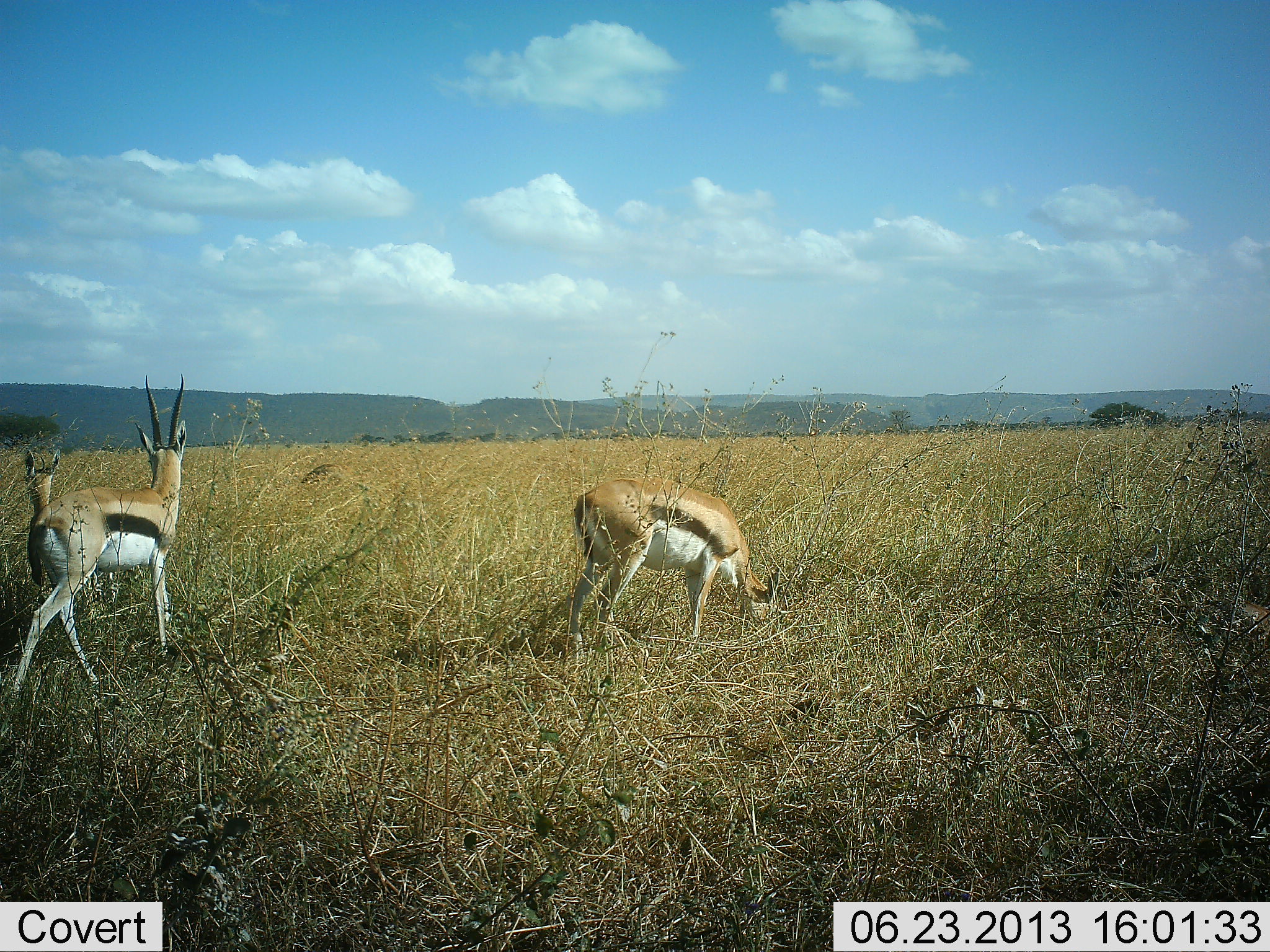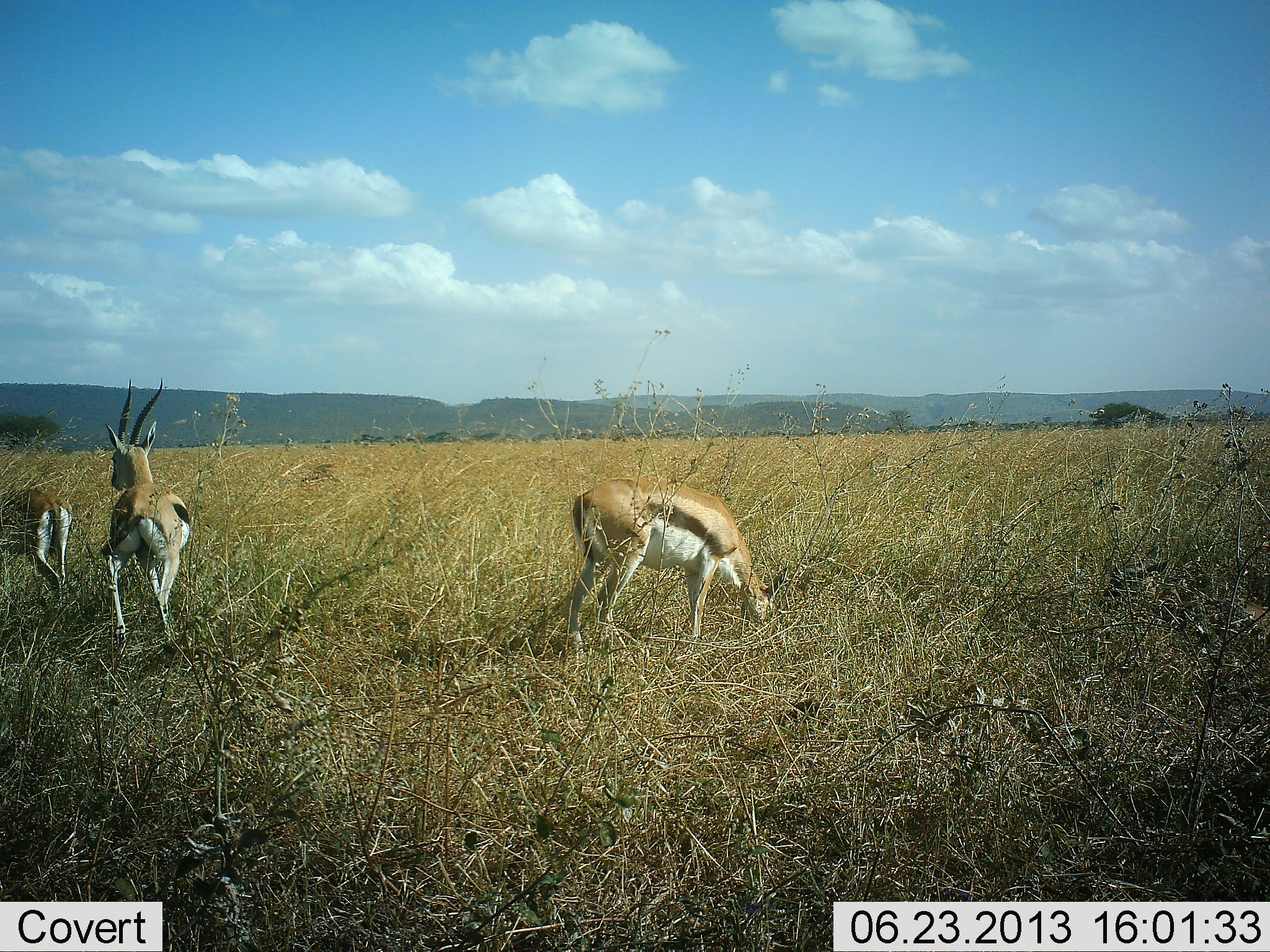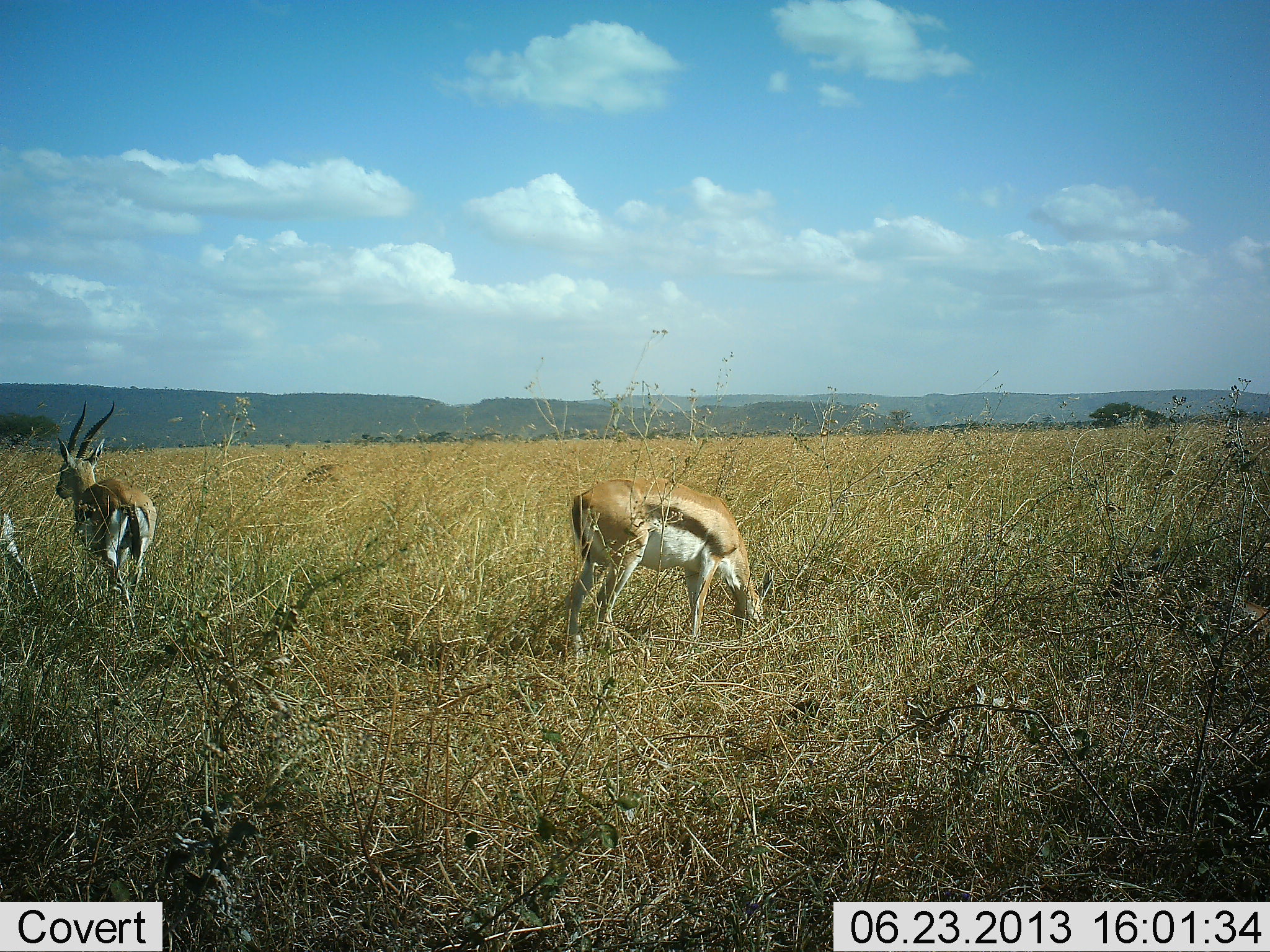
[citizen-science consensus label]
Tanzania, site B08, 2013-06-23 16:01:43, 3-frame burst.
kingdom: Animalia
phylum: Chordata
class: Mammalia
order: Artiodactyla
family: Bovidae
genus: Eudorcas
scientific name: Eudorcas thomsonii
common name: thomson's gazelle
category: gazellethomsons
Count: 3.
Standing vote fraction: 31%.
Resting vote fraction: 0%.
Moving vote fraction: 69%.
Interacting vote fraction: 0%.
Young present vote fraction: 0%.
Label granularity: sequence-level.